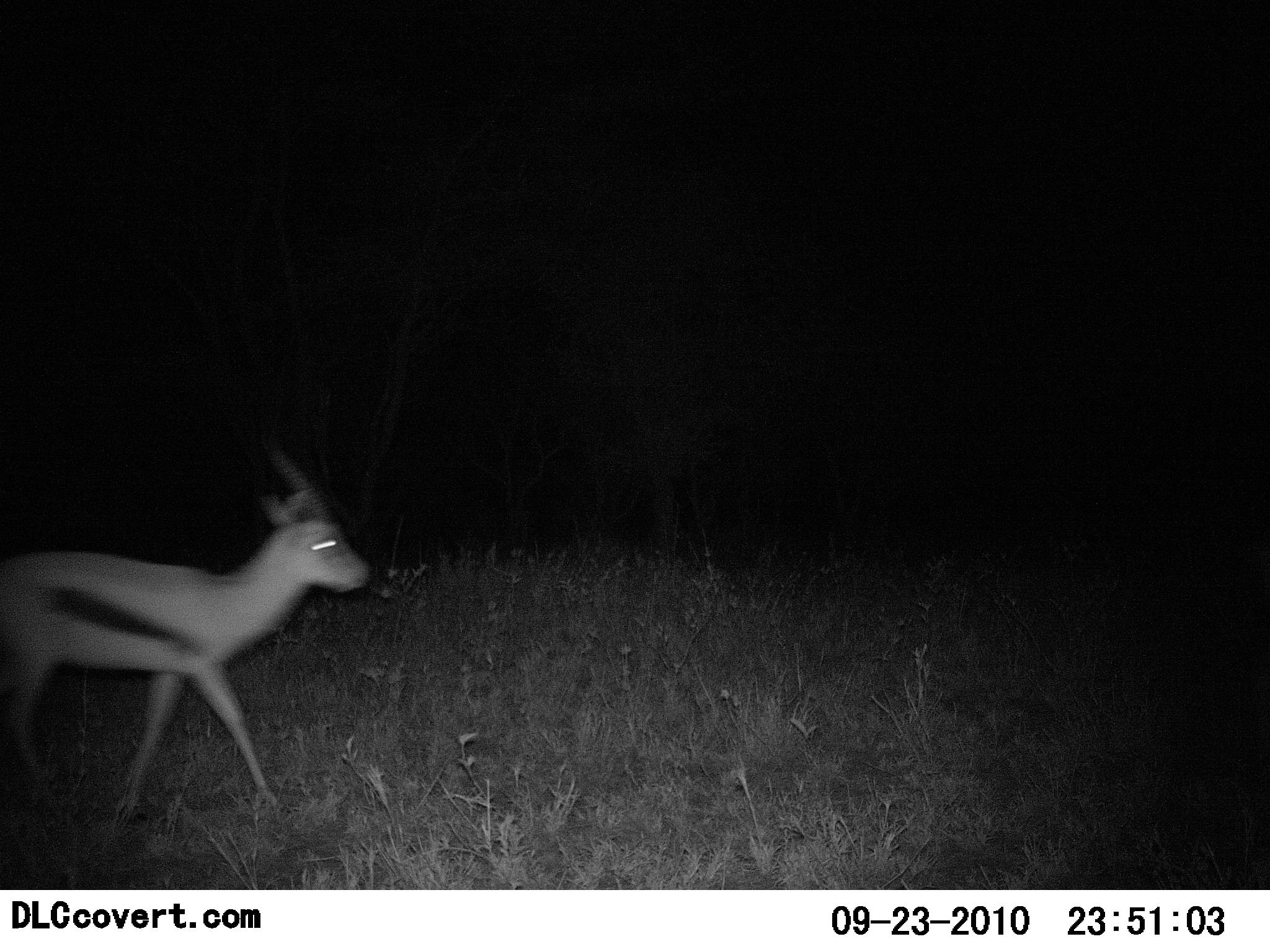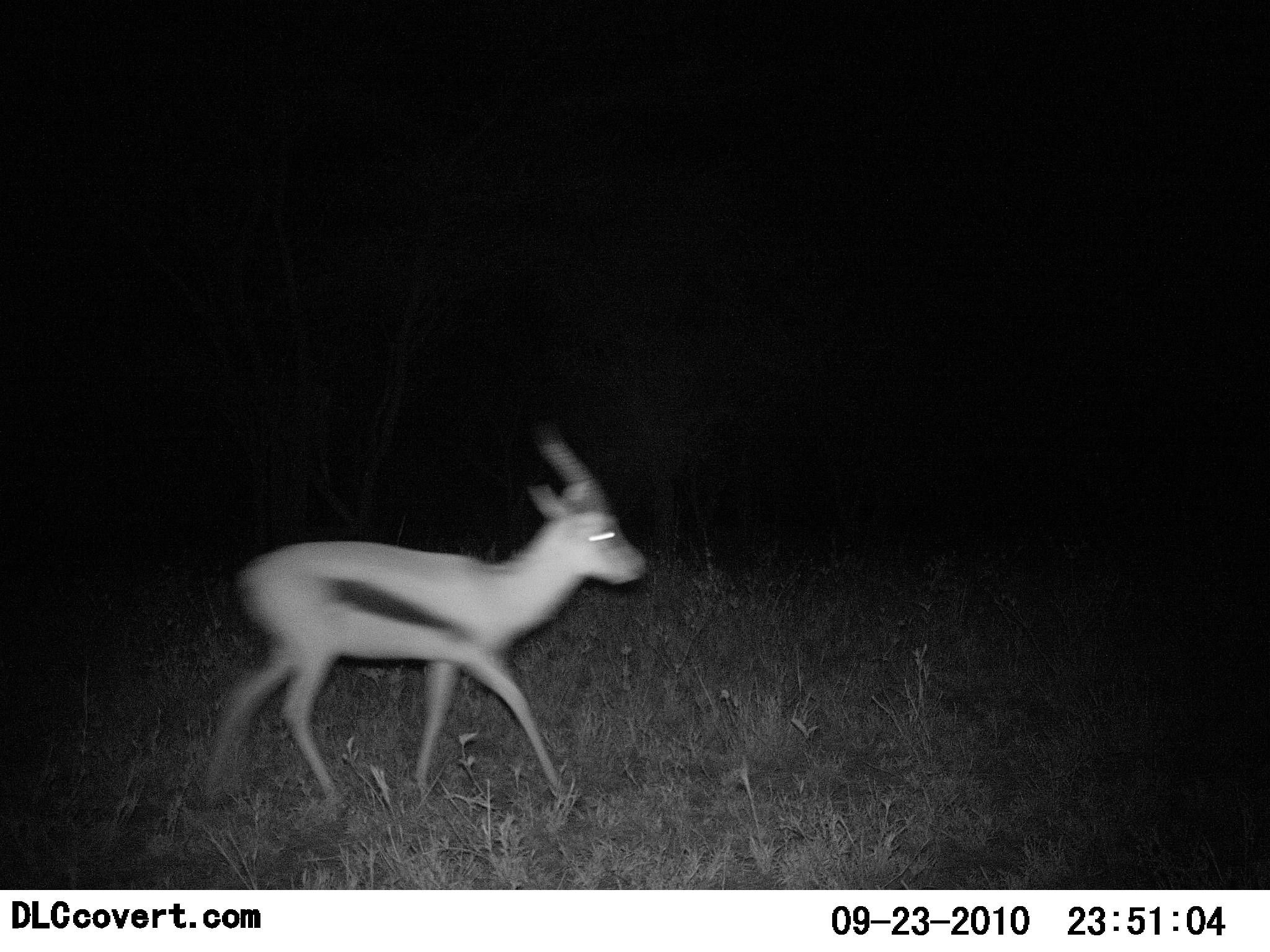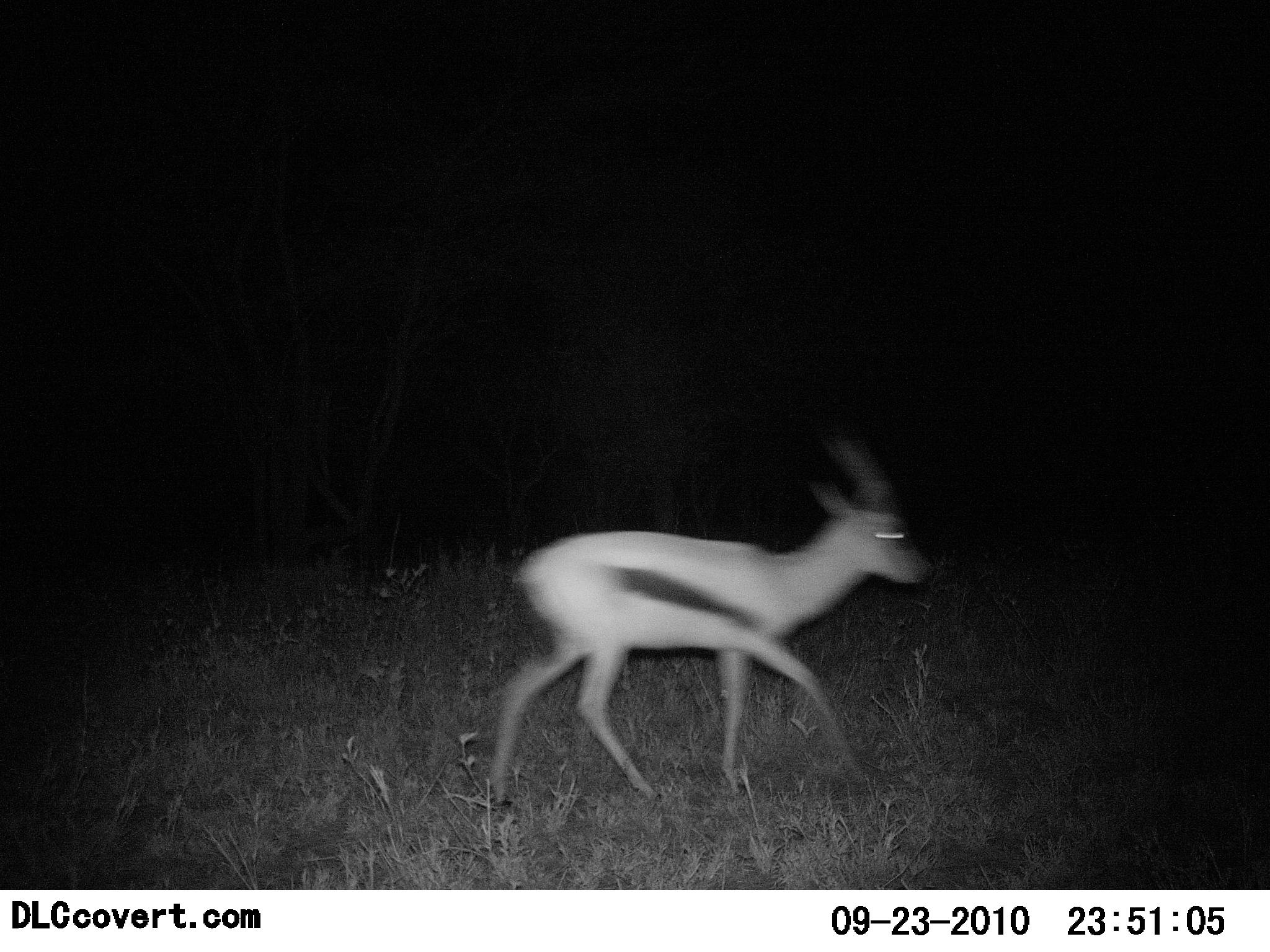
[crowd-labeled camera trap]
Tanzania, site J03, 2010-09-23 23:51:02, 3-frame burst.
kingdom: Animalia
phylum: Chordata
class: Mammalia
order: Artiodactyla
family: Bovidae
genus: Eudorcas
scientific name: Eudorcas thomsonii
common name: thomson's gazelle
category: gazellethomsons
Gazellethomsons (thomson's gazelle) (Eudorcas thomsonii), count 1. Behavior (volunteer vote fractions): standing 0%, resting 0%, moving 100%, interacting 0%. Young present (vote fraction): 0%. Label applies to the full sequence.